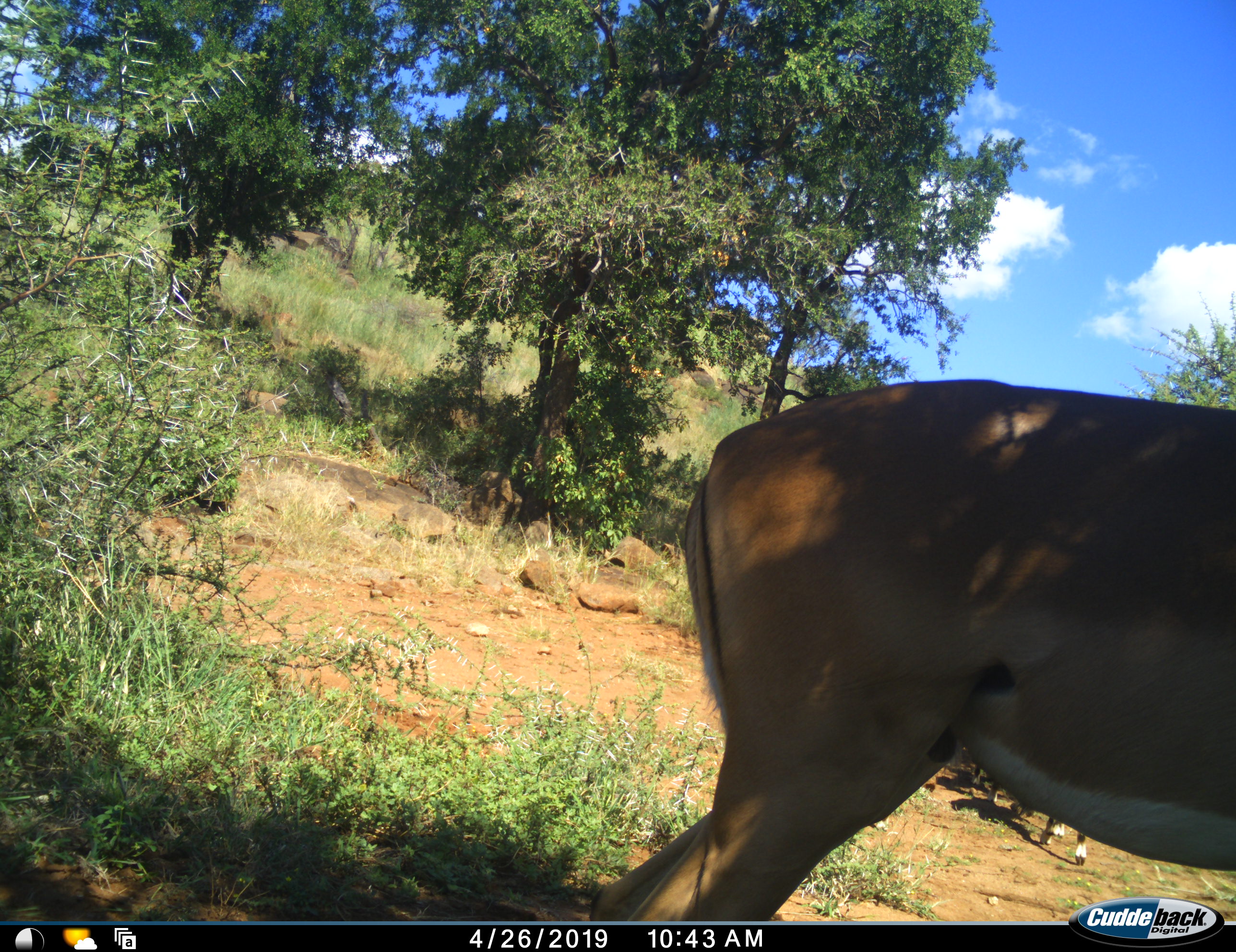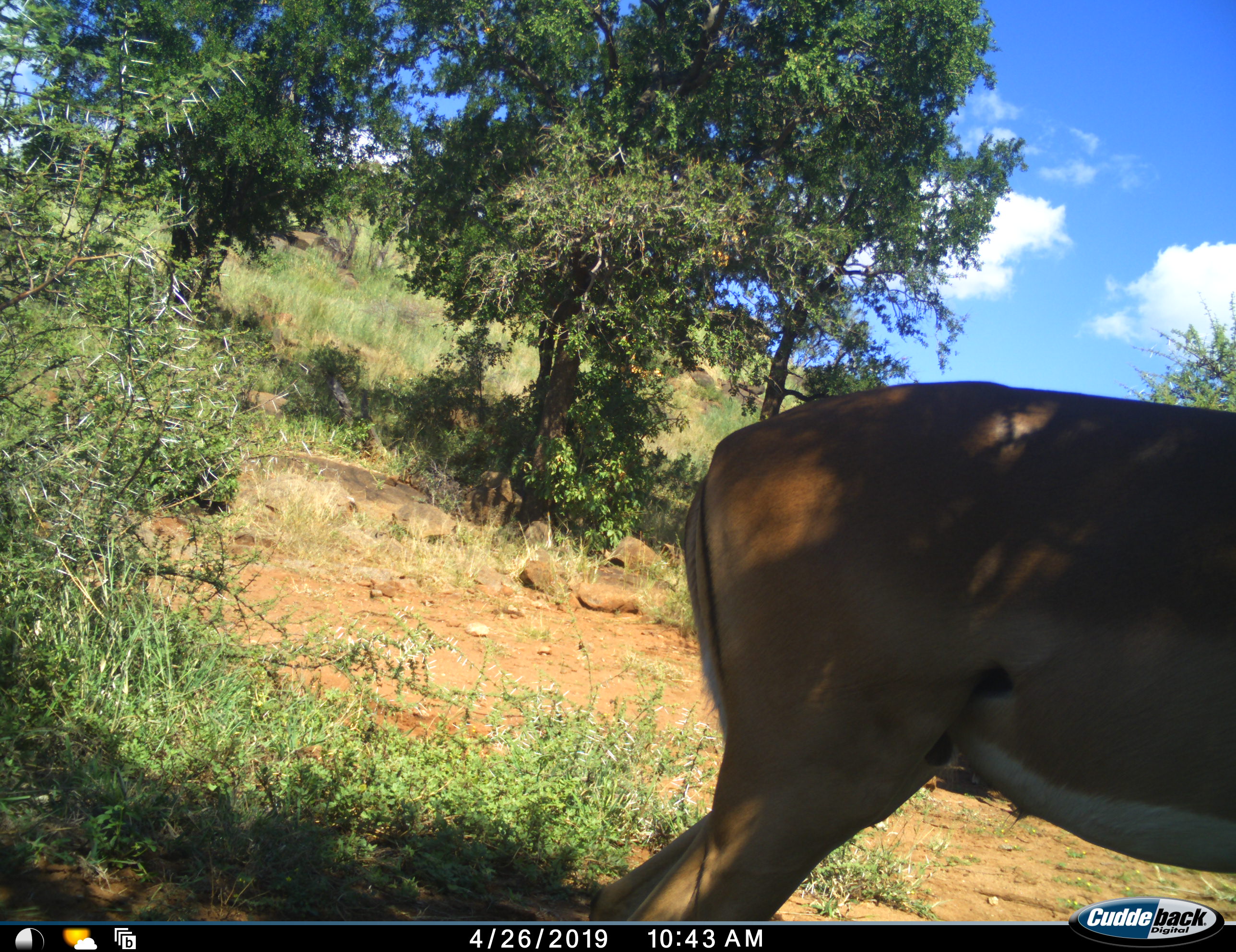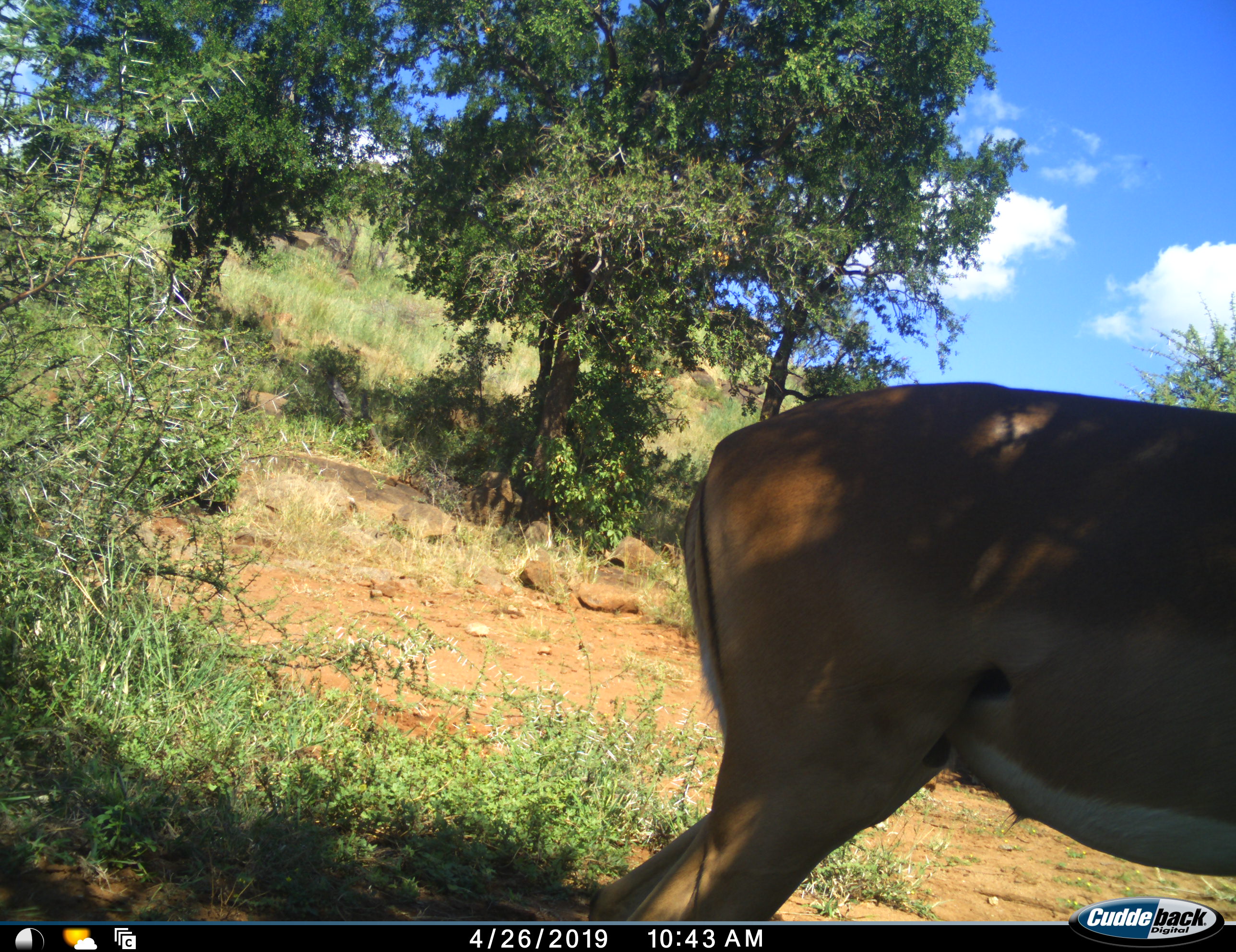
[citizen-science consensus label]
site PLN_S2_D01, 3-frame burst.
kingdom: Animalia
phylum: Chordata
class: Mammalia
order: Artiodactyla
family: Bovidae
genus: Aepyceros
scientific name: Aepyceros melampus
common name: impala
Impala (Aepyceros melampus), count 2. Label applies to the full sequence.